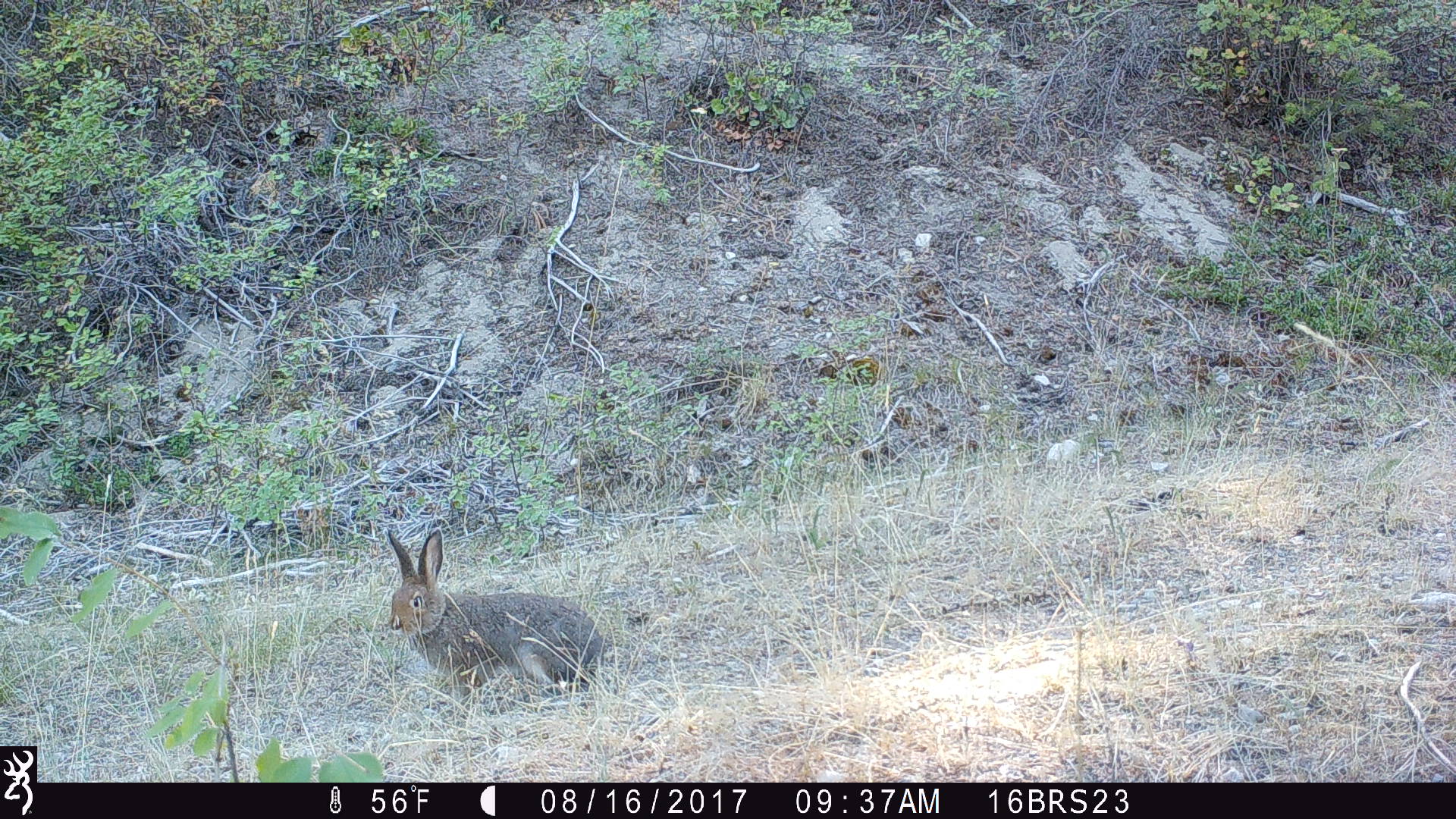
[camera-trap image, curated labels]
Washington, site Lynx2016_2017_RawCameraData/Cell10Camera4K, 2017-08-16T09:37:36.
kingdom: Animalia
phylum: Chordata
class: Mammalia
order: Lagomorpha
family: Leporidae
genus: Lepus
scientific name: Lepus americanus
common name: snowshoe hare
Lepus americanus (snowshoe hare). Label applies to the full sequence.